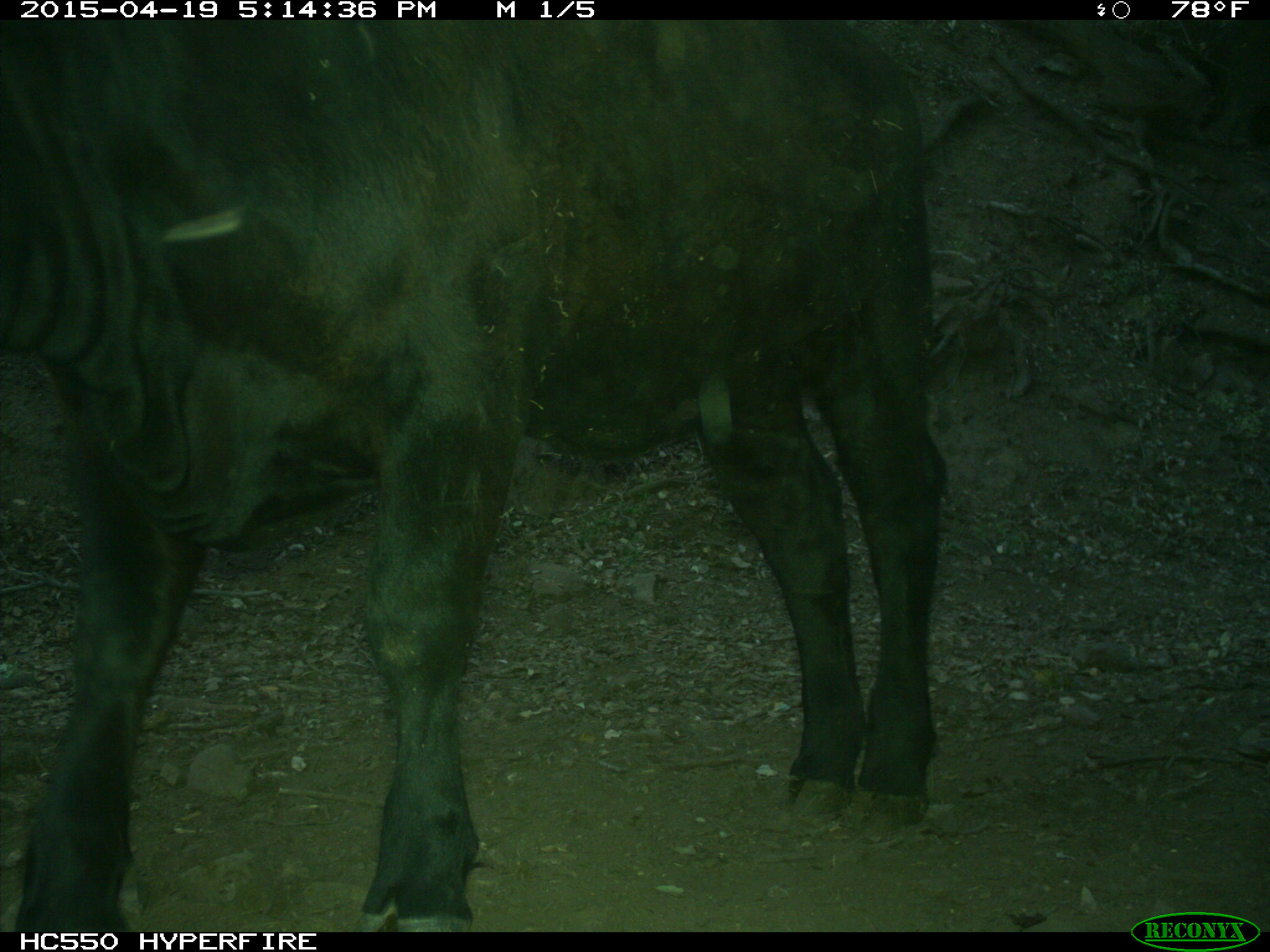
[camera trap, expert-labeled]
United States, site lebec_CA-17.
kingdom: Animalia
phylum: Chordata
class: Mammalia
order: Artiodactyla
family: Bovidae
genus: Bos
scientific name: Bos taurus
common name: domestic cow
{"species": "Bos taurus (domestic cow)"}